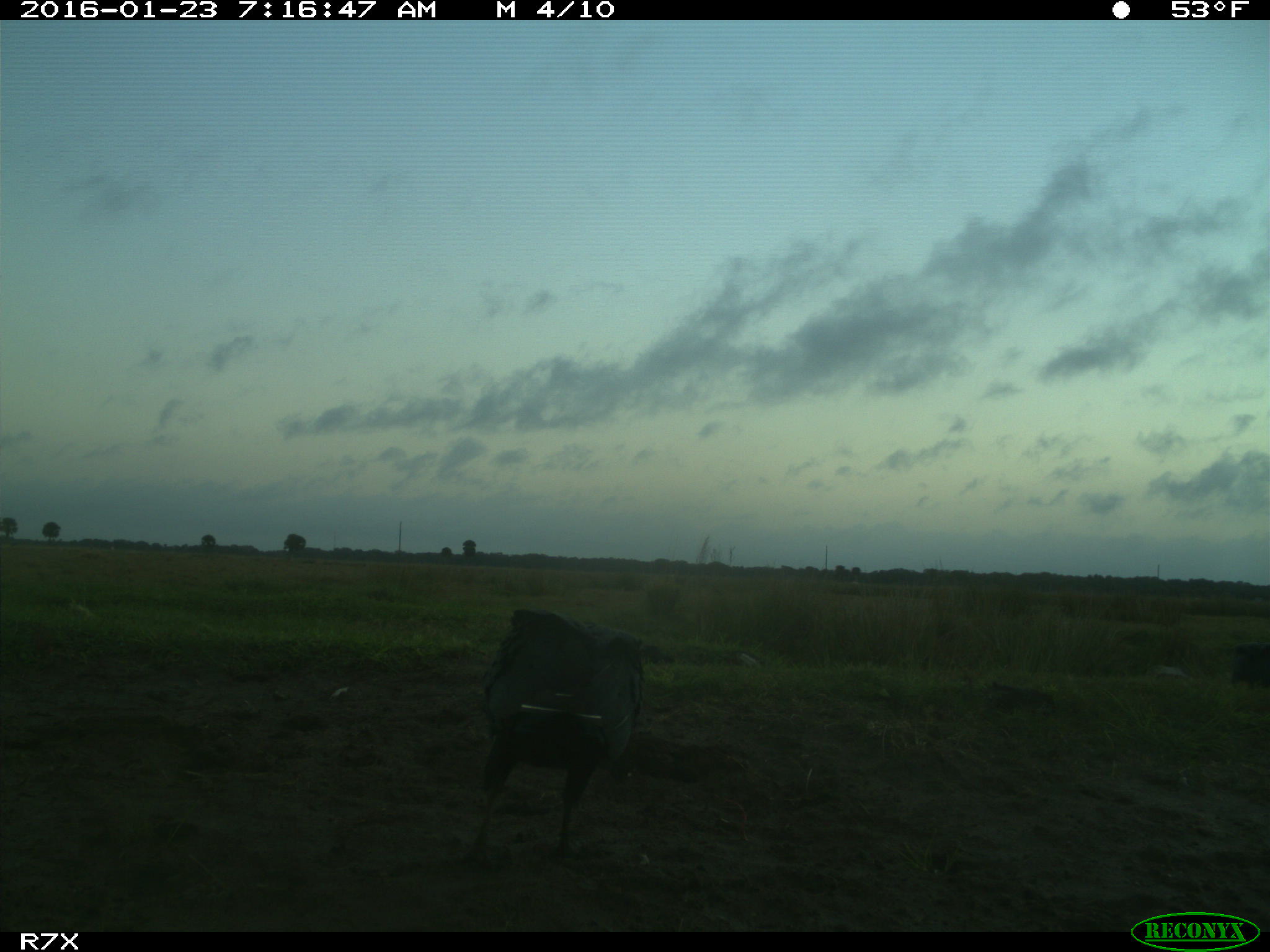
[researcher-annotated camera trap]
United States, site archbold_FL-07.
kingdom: Animalia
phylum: Chordata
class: Aves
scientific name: Aves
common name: birds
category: unidentified bird